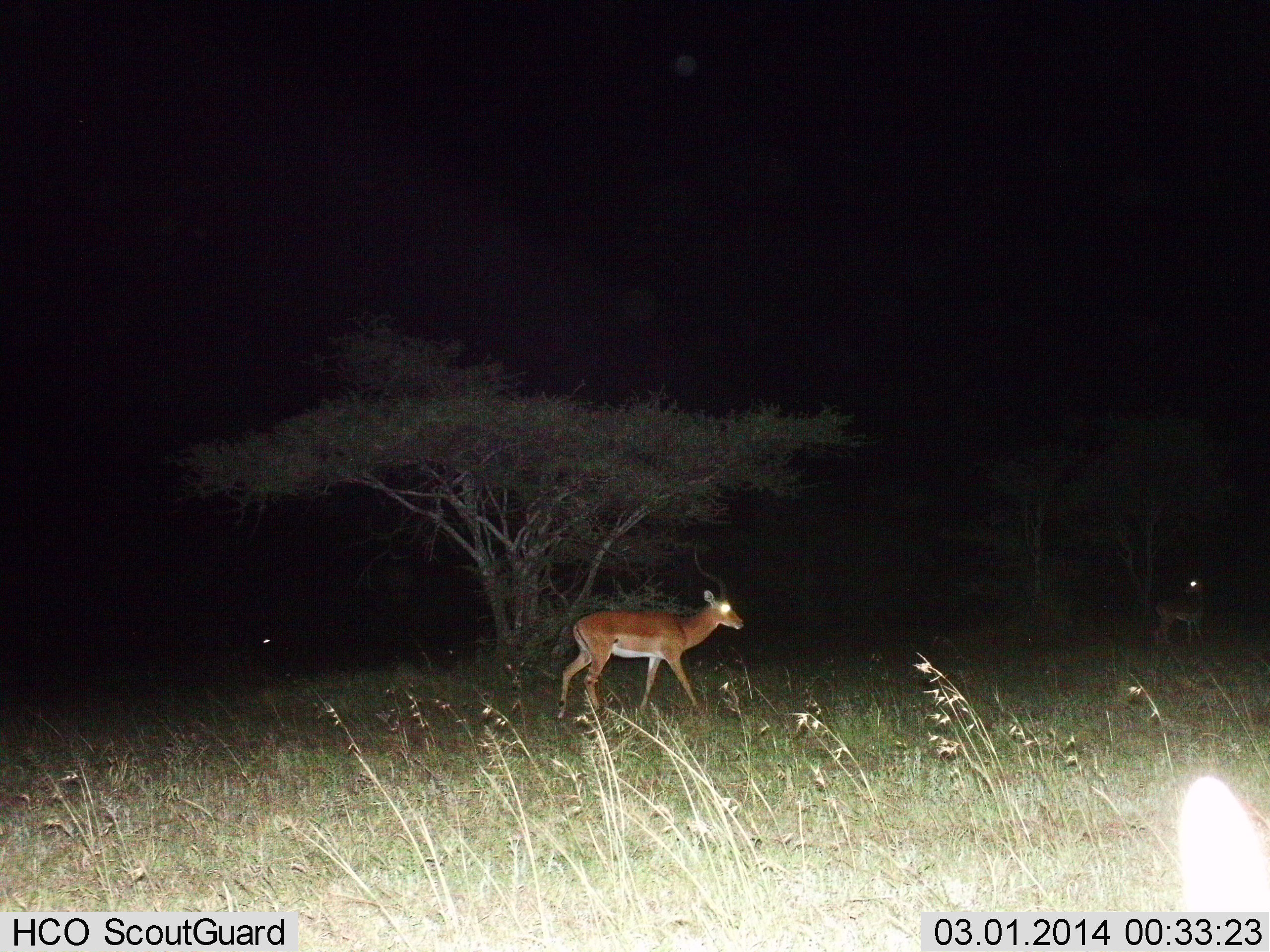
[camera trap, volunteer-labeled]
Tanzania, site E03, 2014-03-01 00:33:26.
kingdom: Animalia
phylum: Chordata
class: Mammalia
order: Artiodactyla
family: Bovidae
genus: Aepyceros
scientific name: Aepyceros melampus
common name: impala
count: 2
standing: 80%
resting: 0%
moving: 80%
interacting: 0%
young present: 0%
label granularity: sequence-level